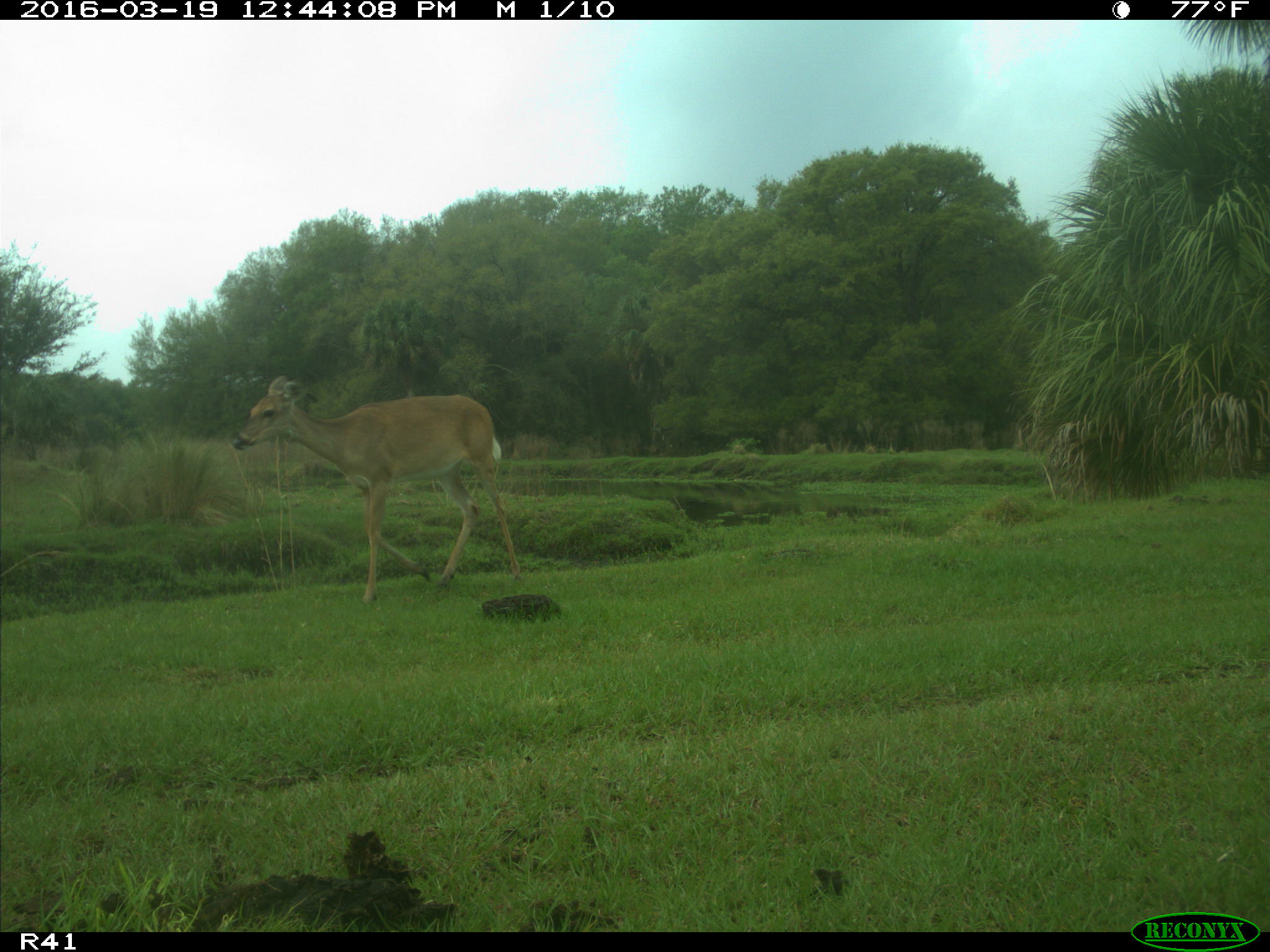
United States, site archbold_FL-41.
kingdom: Animalia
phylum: Chordata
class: Mammalia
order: Artiodactyla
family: Cervidae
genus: Odocoileus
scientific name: Odocoileus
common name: deer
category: unidentified deer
Unidentified deer (deer) (Odocoileus).